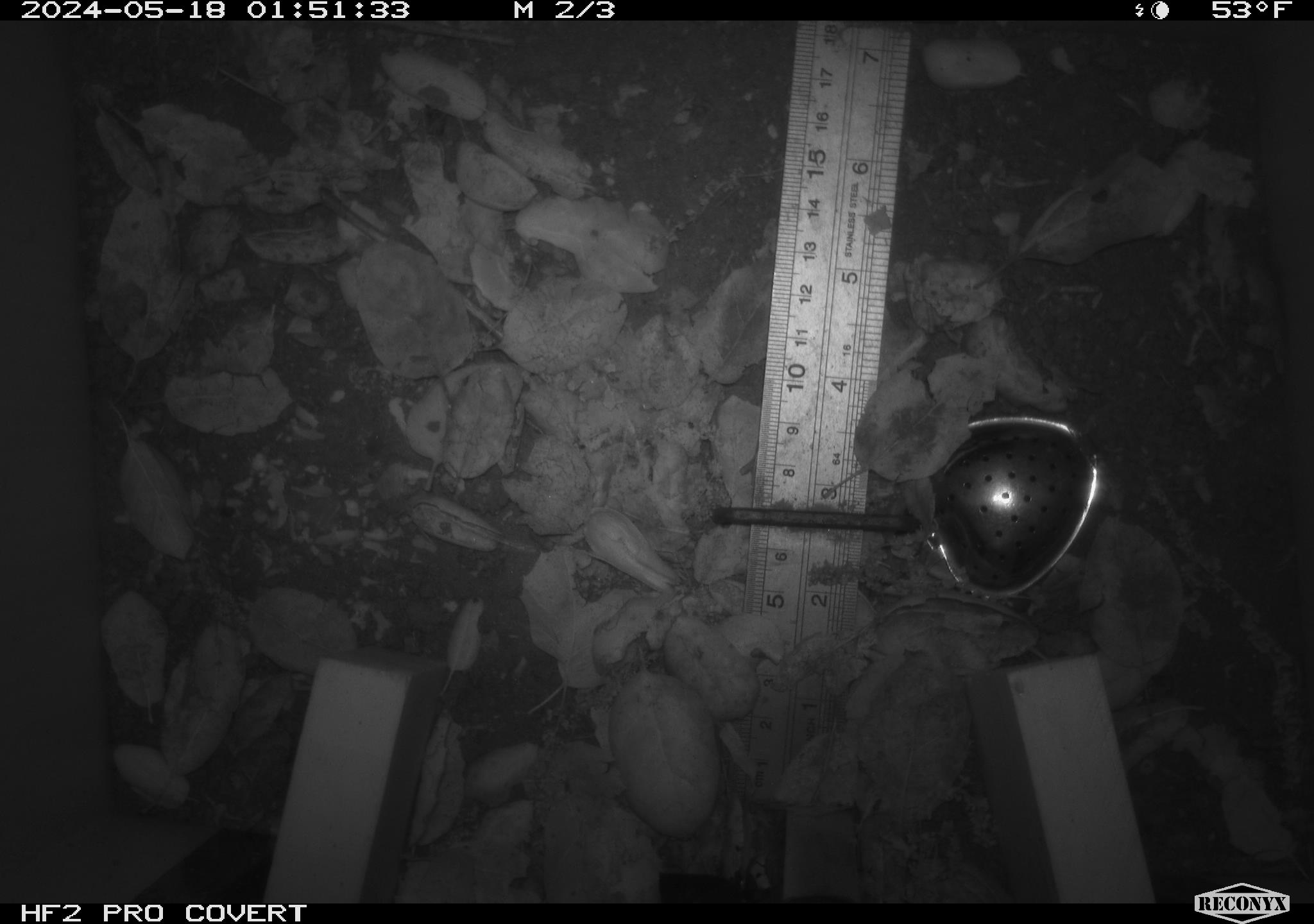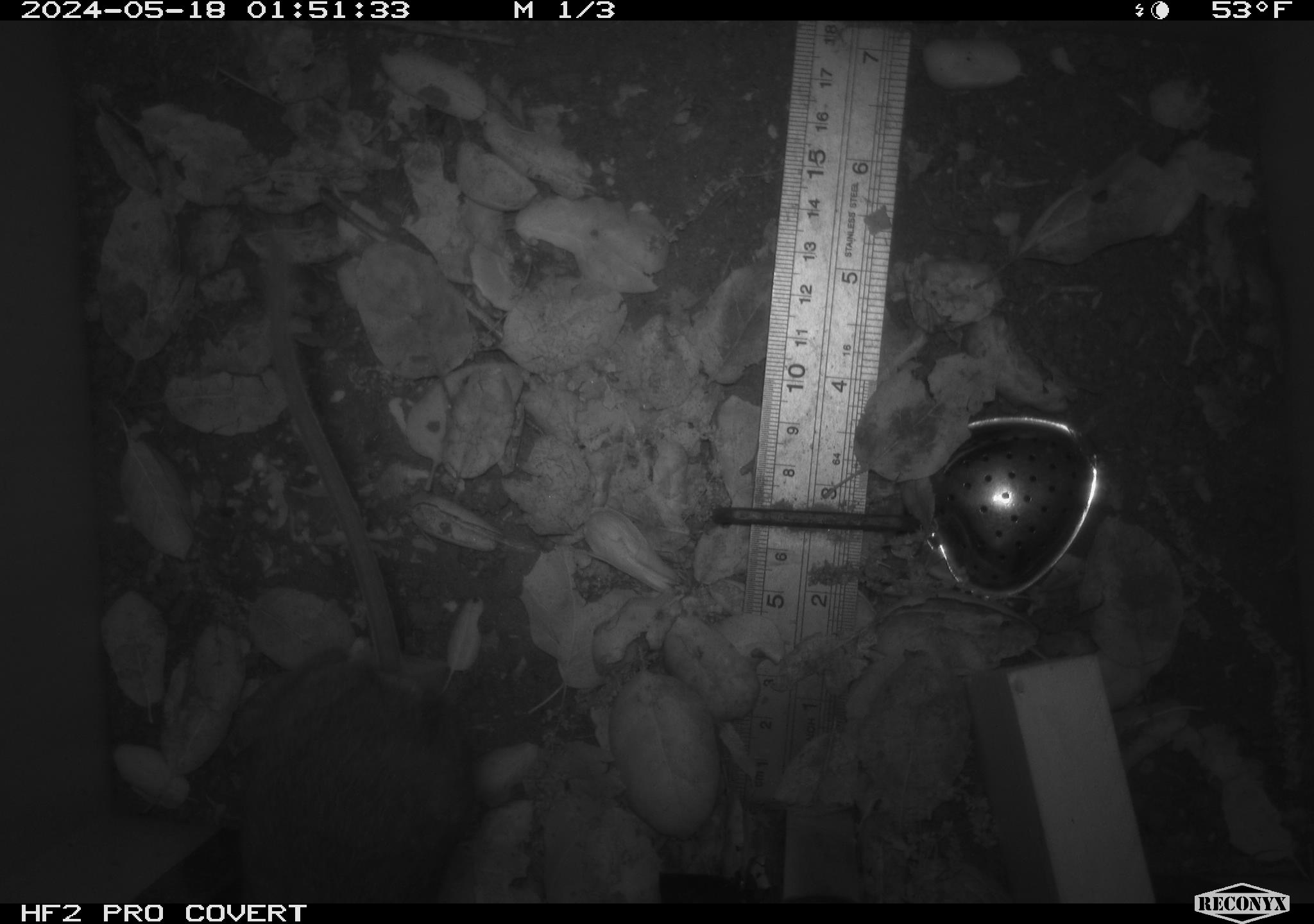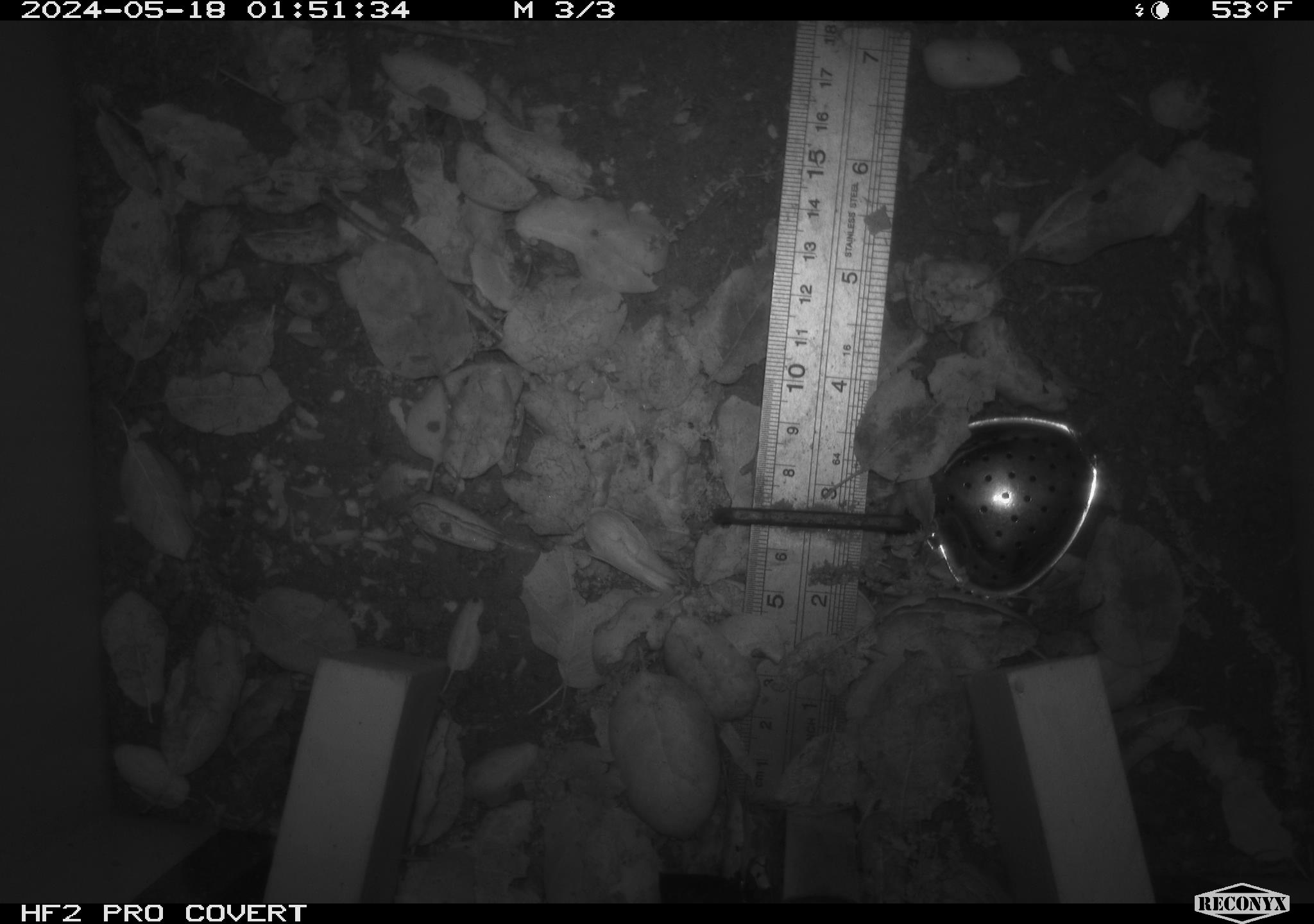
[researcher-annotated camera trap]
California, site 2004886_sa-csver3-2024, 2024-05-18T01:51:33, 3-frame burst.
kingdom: Animalia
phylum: Chordata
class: Mammalia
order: Rodentia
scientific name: Rodentia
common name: rodent